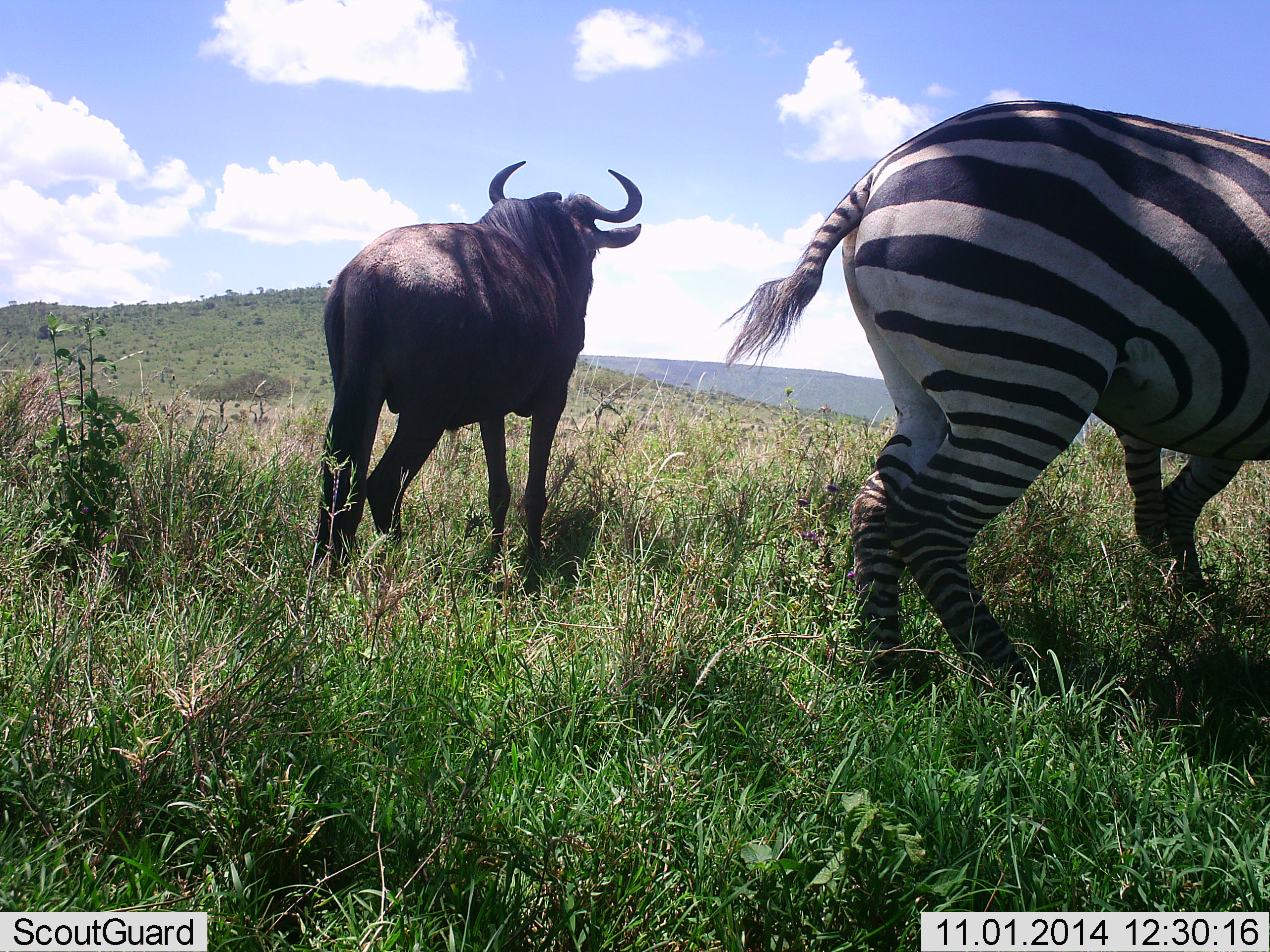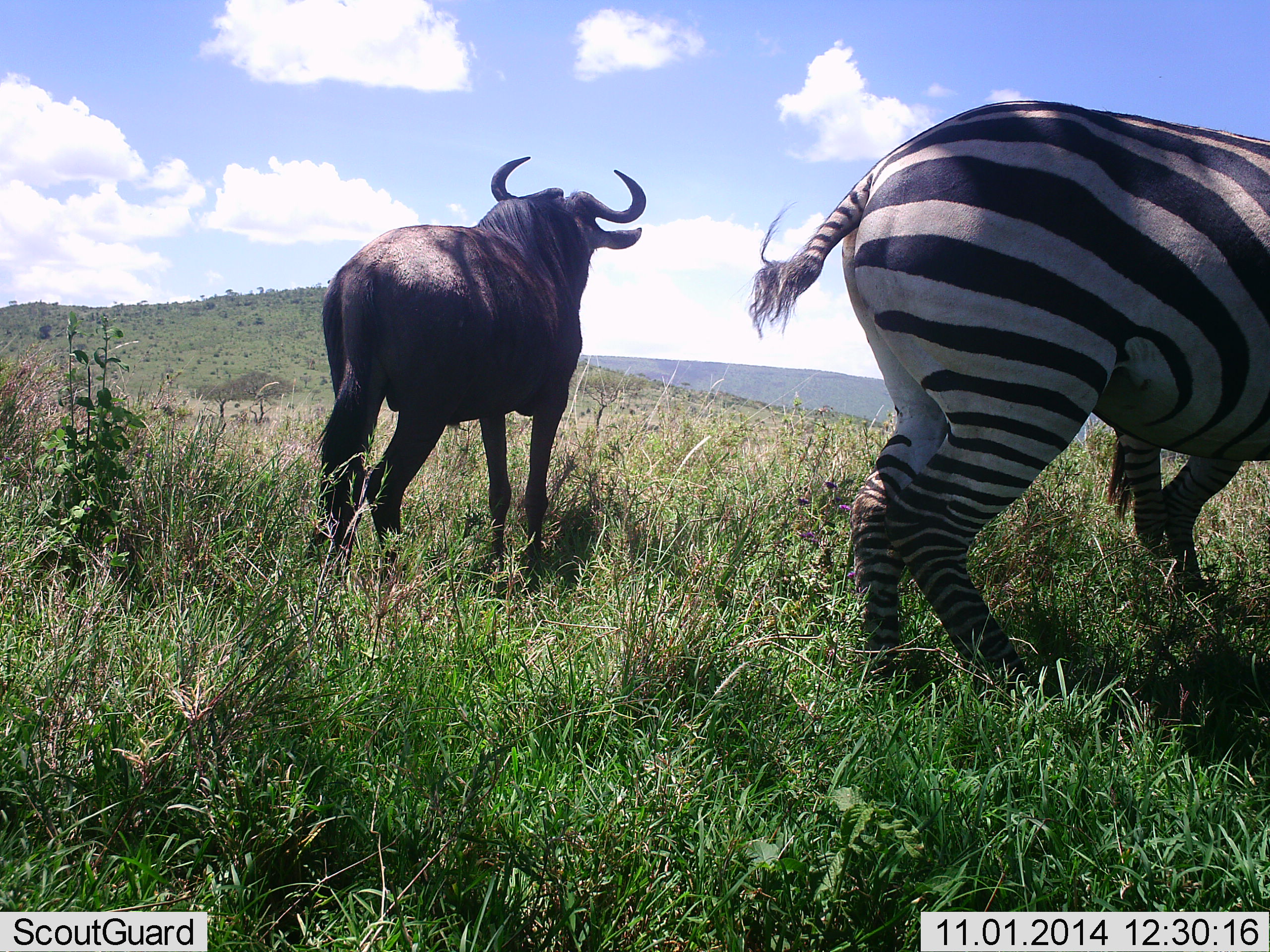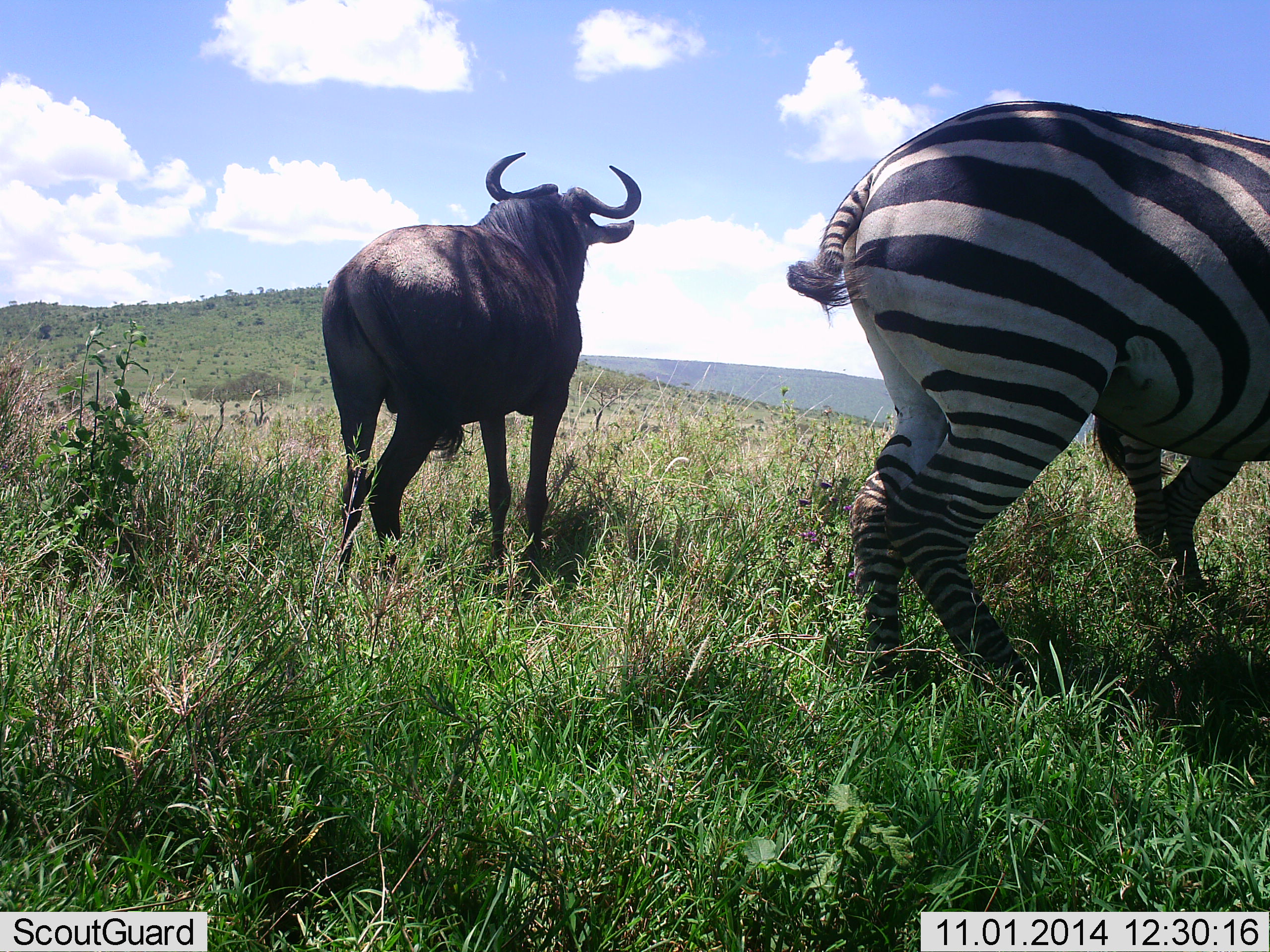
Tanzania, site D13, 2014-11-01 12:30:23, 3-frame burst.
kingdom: Animalia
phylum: Chordata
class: Mammalia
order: Artiodactyla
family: Bovidae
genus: Connochaetes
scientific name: Connochaetes taurinus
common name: blue wildebeest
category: wildebeest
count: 1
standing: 100%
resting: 0%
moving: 0%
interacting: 0%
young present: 0%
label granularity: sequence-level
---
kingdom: Animalia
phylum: Chordata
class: Mammalia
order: Perissodactyla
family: Equidae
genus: Equus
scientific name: Equus quagga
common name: plains zebra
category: zebra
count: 1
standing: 92%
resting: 0%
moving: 8%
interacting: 0%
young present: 0%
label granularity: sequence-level